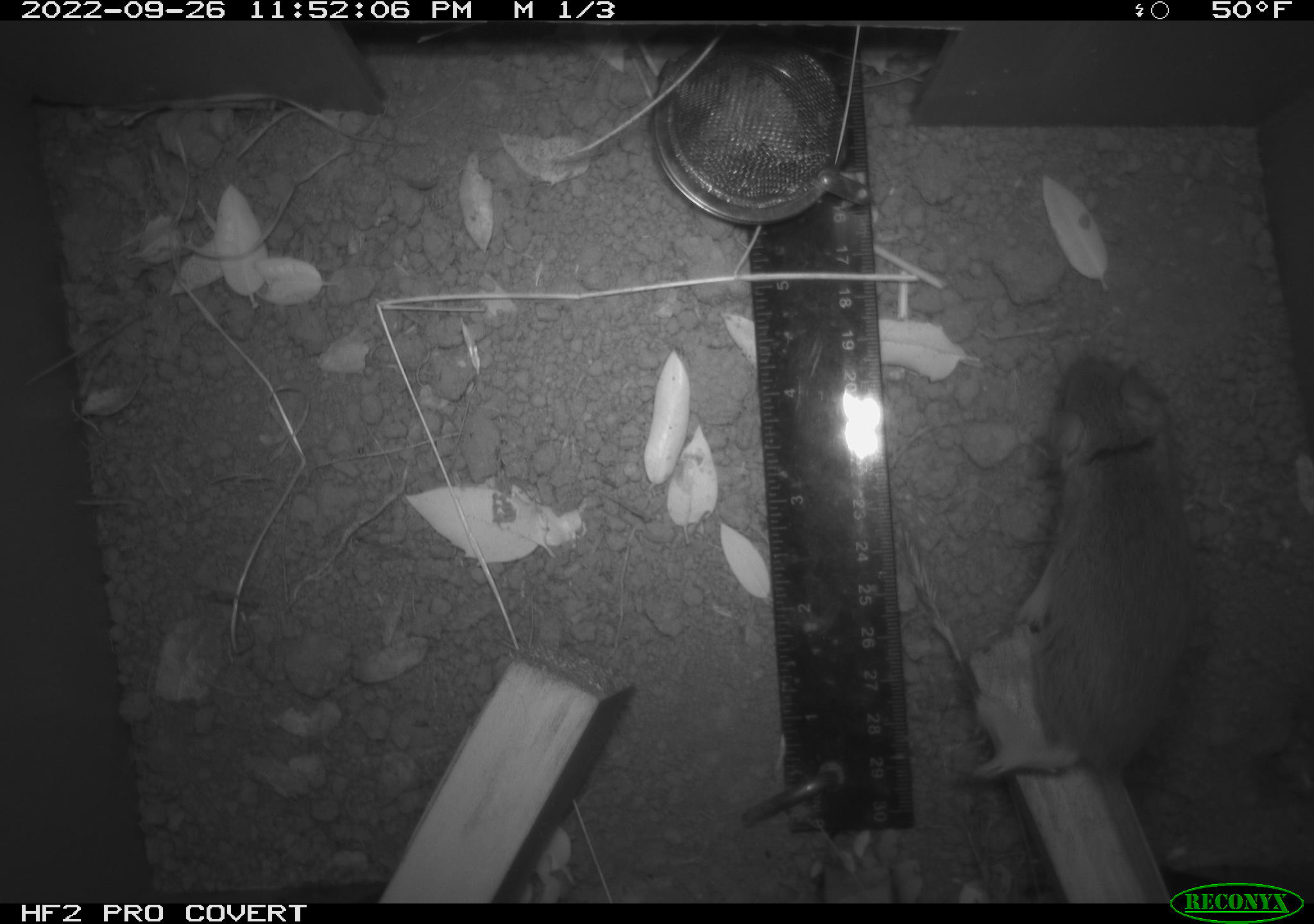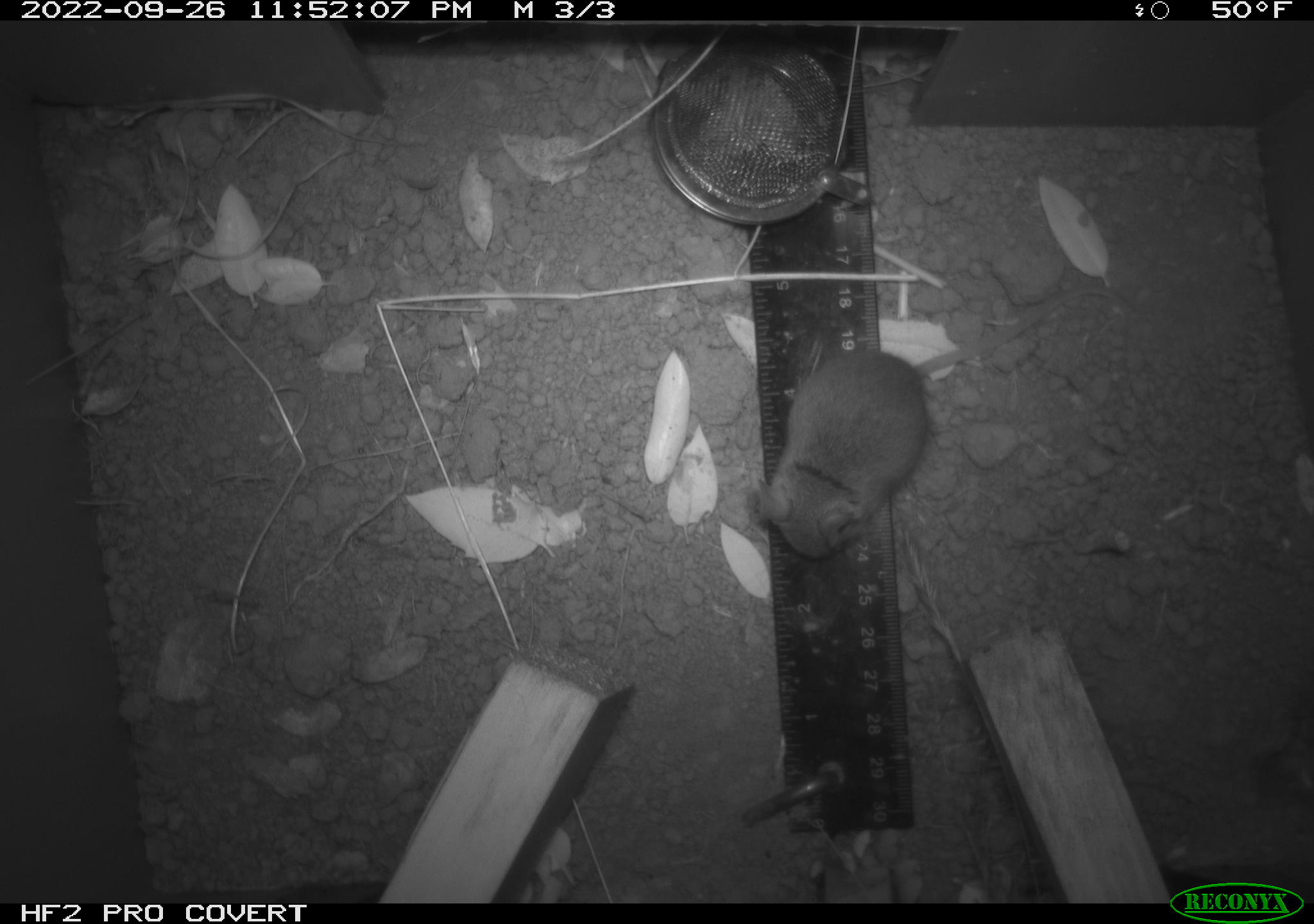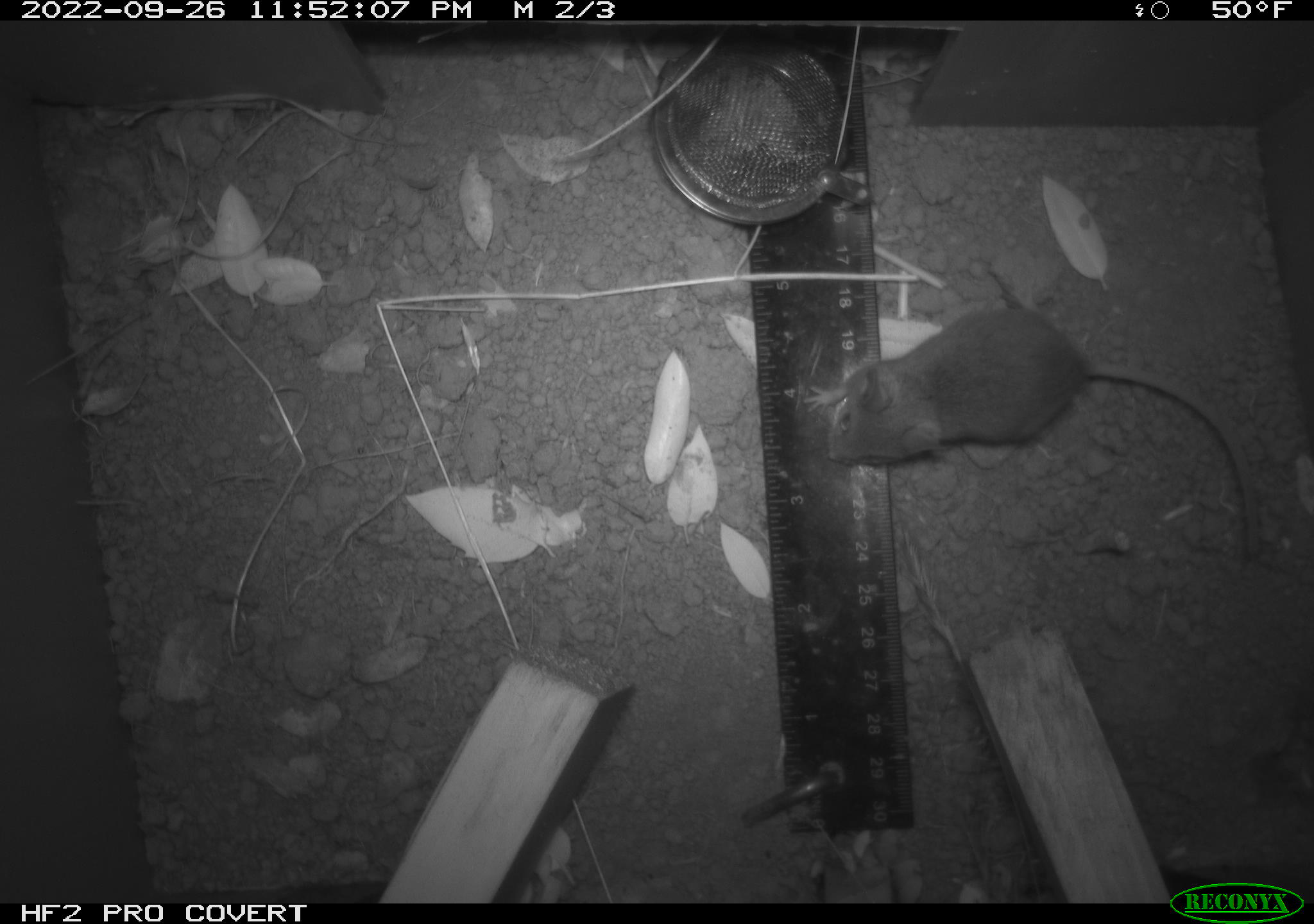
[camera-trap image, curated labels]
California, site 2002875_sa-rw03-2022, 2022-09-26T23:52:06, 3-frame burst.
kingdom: Animalia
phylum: Chordata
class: Mammalia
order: Rodentia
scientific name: Rodentia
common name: mouse species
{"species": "mouse species (Rodentia)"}